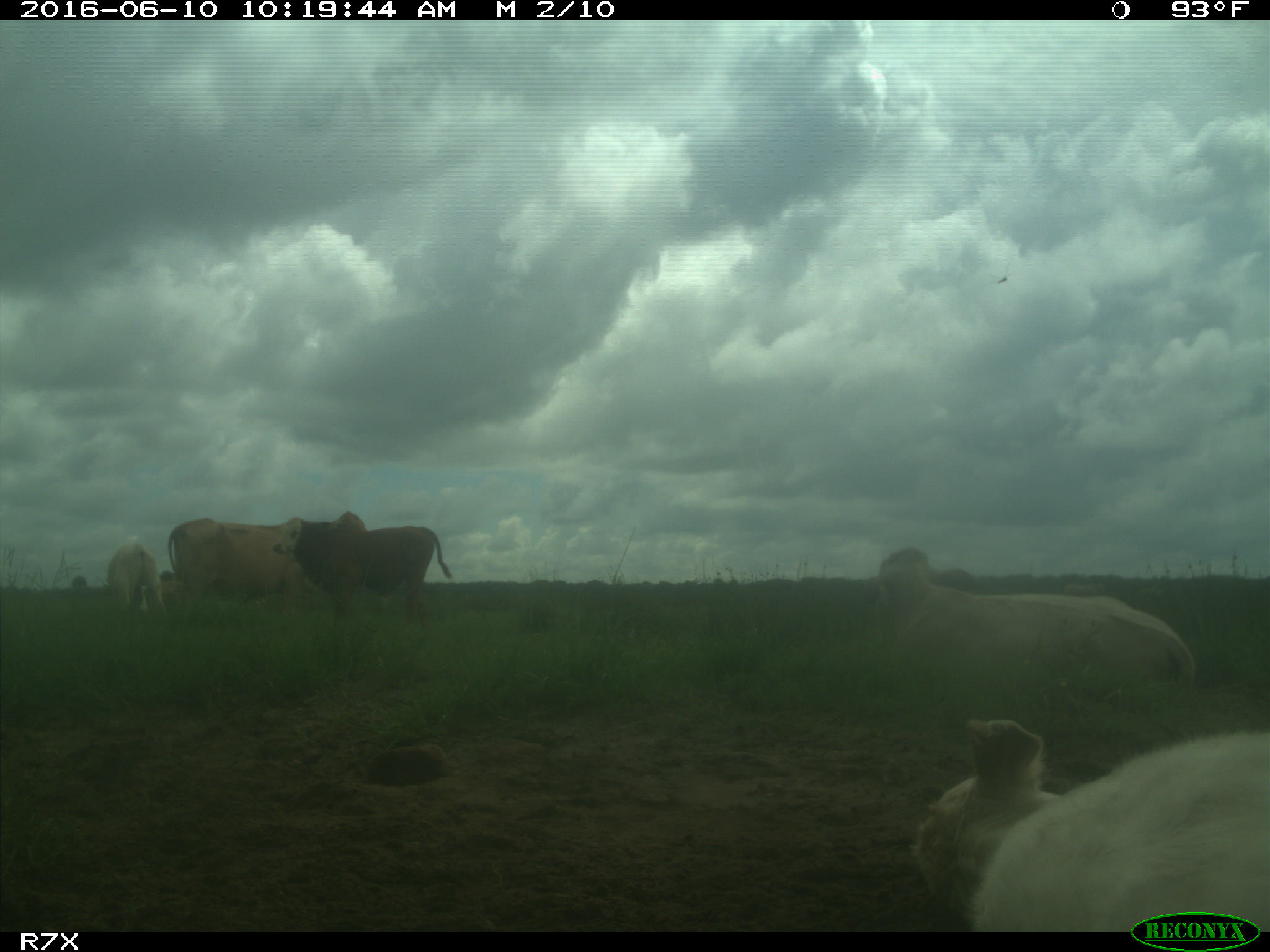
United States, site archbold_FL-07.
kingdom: Animalia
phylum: Chordata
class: Mammalia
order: Artiodactyla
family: Bovidae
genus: Bos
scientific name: Bos taurus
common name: domestic cow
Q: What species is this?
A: Bos taurus (domestic cow).